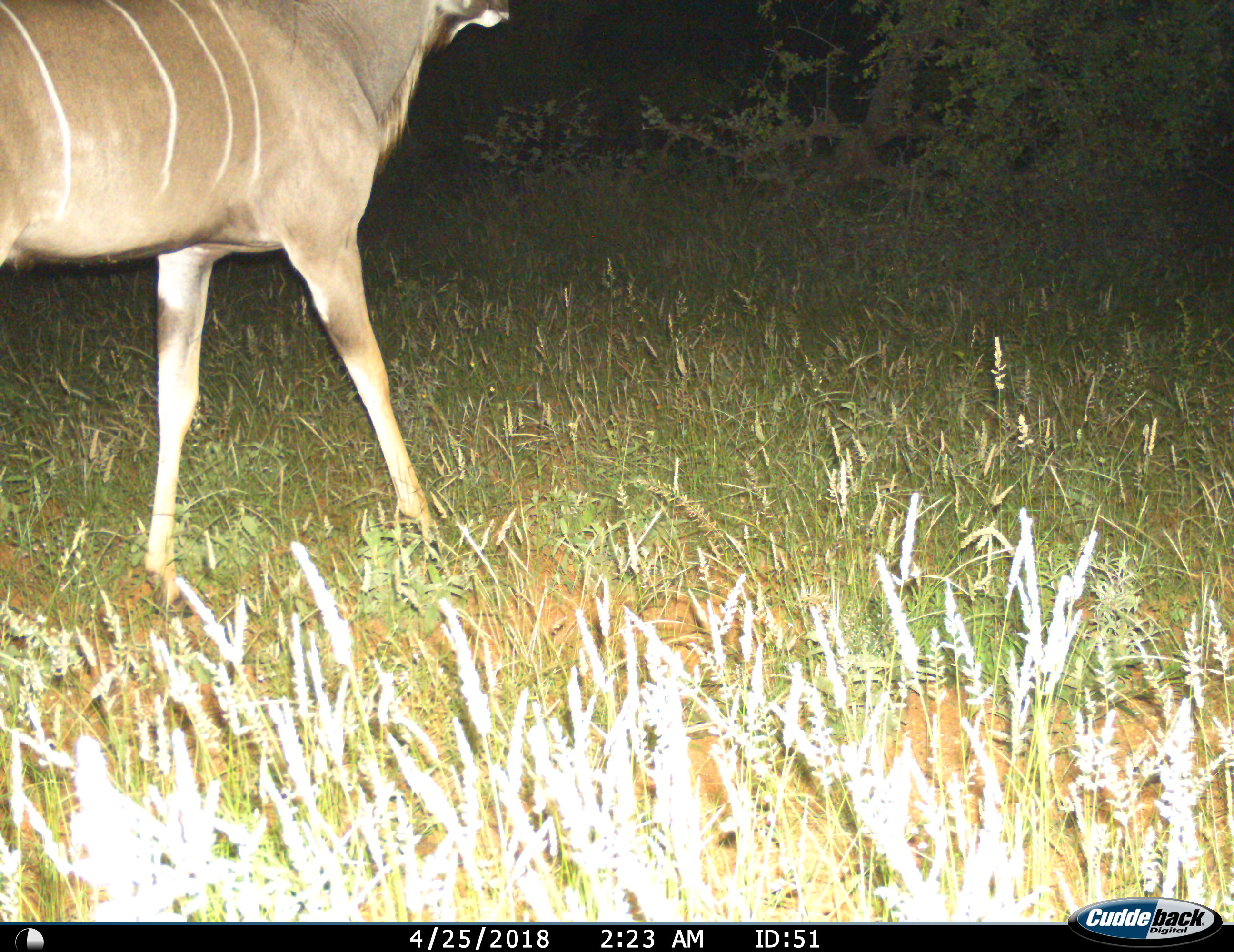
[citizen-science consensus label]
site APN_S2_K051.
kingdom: Animalia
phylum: Chordata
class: Mammalia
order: Artiodactyla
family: Bovidae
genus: Tragelaphus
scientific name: Tragelaphus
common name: kudu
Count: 1.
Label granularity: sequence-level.